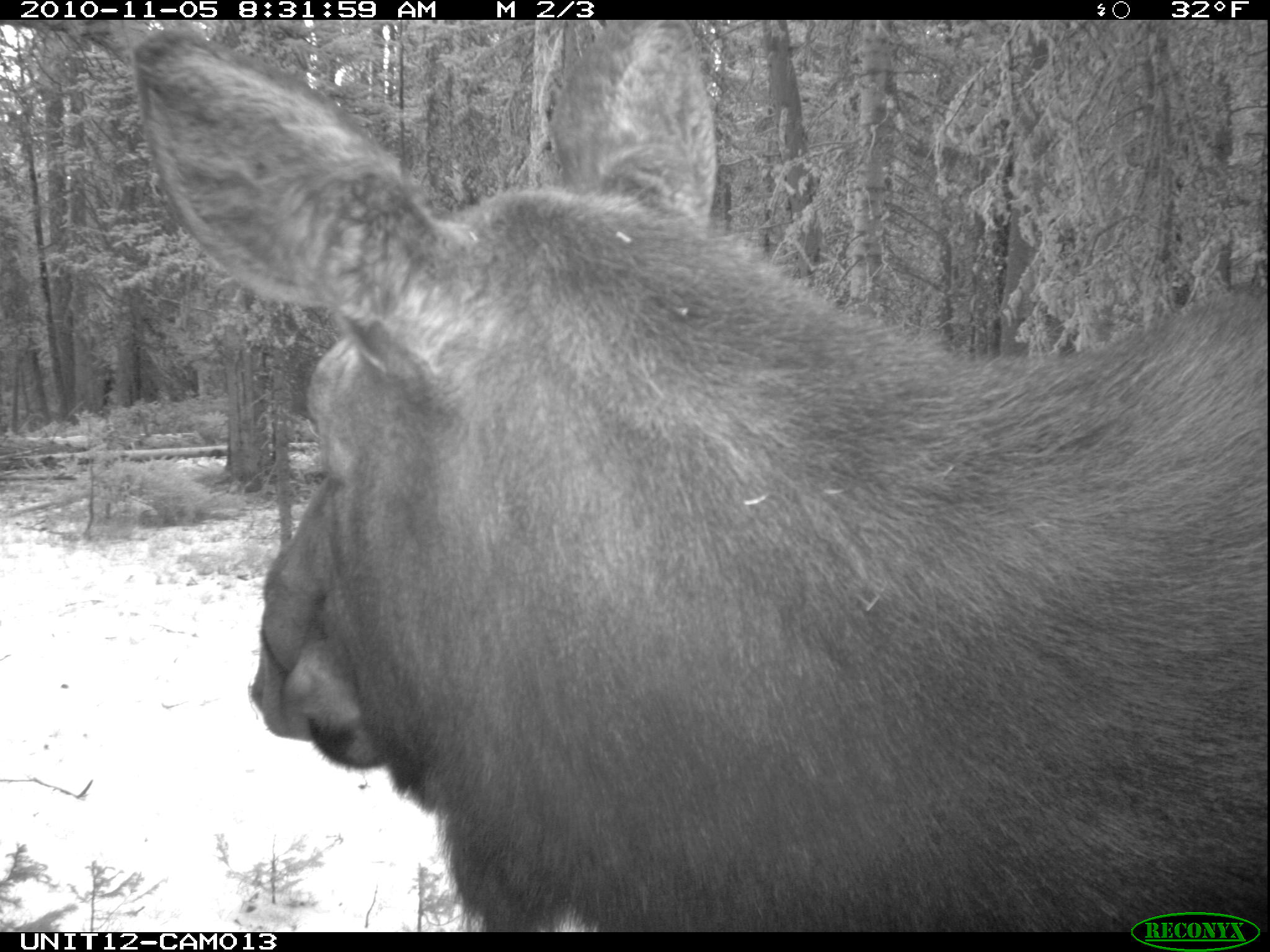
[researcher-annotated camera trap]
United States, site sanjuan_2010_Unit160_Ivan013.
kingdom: Animalia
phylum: Chordata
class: Mammalia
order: Artiodactyla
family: Cervidae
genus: Alces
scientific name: Alces alces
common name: moose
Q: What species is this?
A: Alces alces (moose).